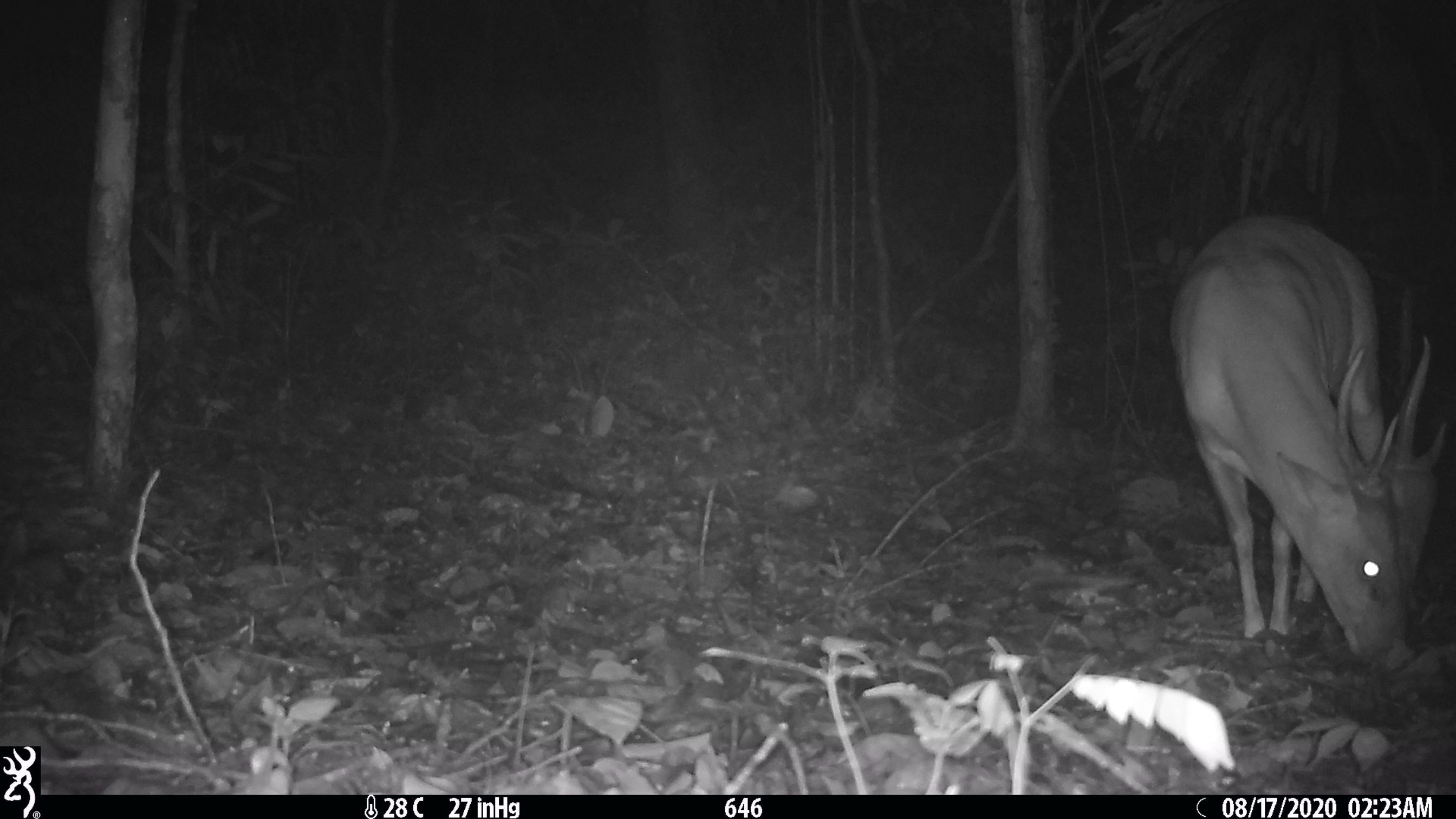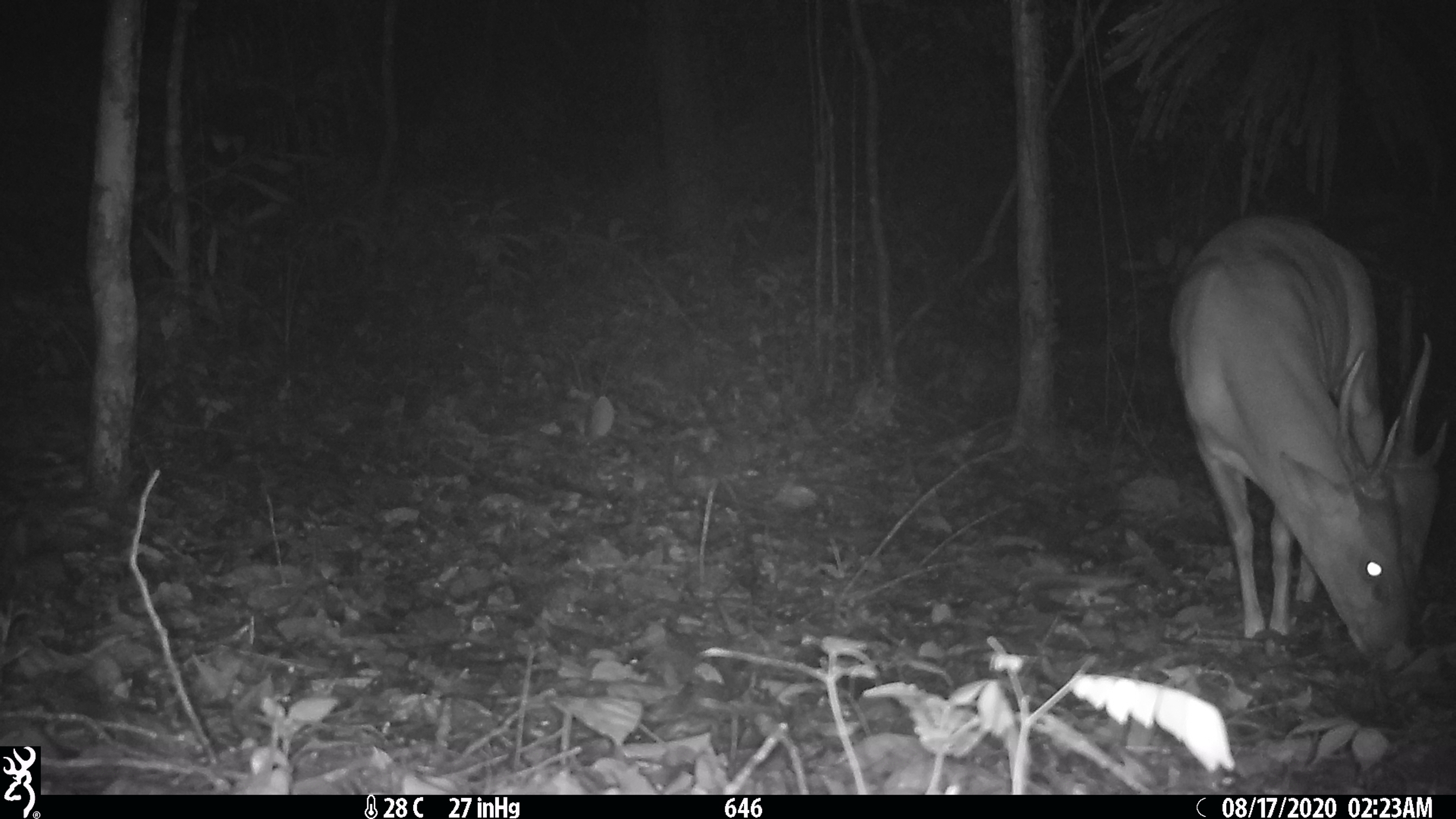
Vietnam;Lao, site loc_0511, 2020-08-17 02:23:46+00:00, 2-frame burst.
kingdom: Animalia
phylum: Chordata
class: Mammalia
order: Artiodactyla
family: Cervidae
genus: Muntiacus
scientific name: Muntiacus vuquangensis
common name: large-antlered muntjac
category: large antlered muntjac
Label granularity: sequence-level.